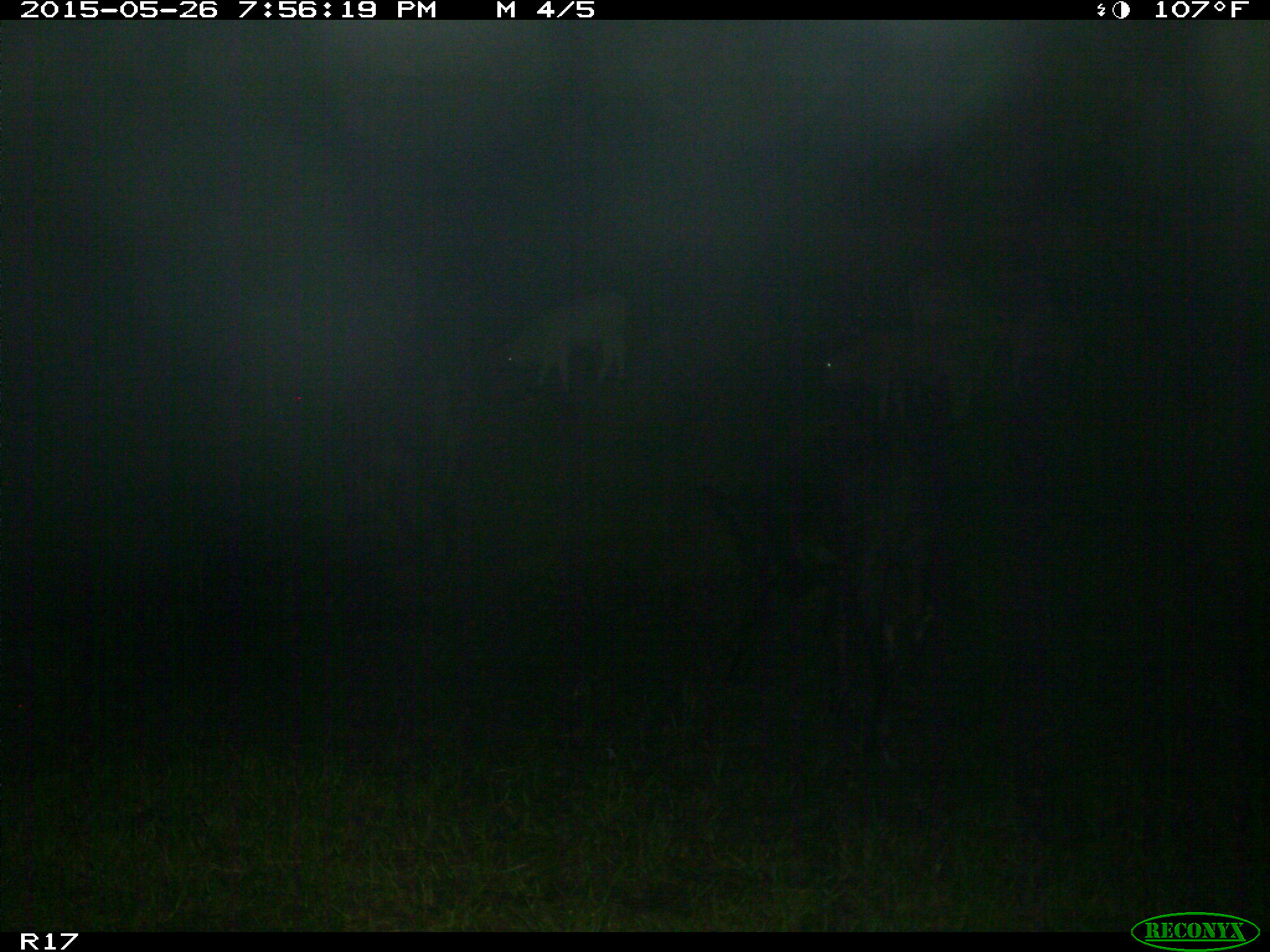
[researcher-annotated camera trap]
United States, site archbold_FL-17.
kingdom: Animalia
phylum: Chordata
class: Mammalia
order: Artiodactyla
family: Bovidae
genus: Bos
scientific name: Bos taurus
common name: domestic cow